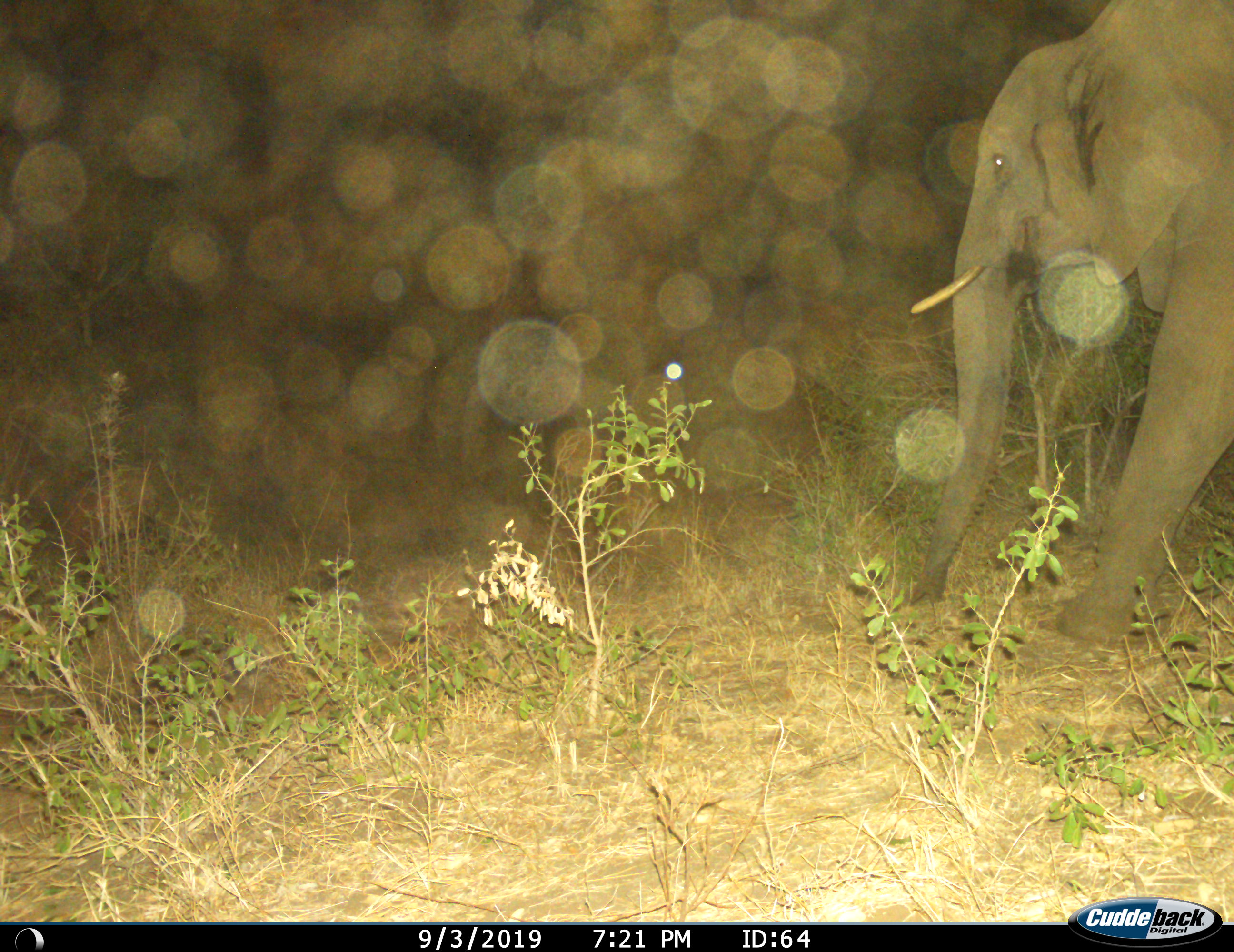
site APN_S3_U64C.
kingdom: Animalia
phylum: Chordata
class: Mammalia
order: Proboscidea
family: Elephantidae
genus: Loxodonta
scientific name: Loxodonta africana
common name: african bush elephant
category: elephant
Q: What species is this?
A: Elephant (african bush elephant) (Loxodonta africana).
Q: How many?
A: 1.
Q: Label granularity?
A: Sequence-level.